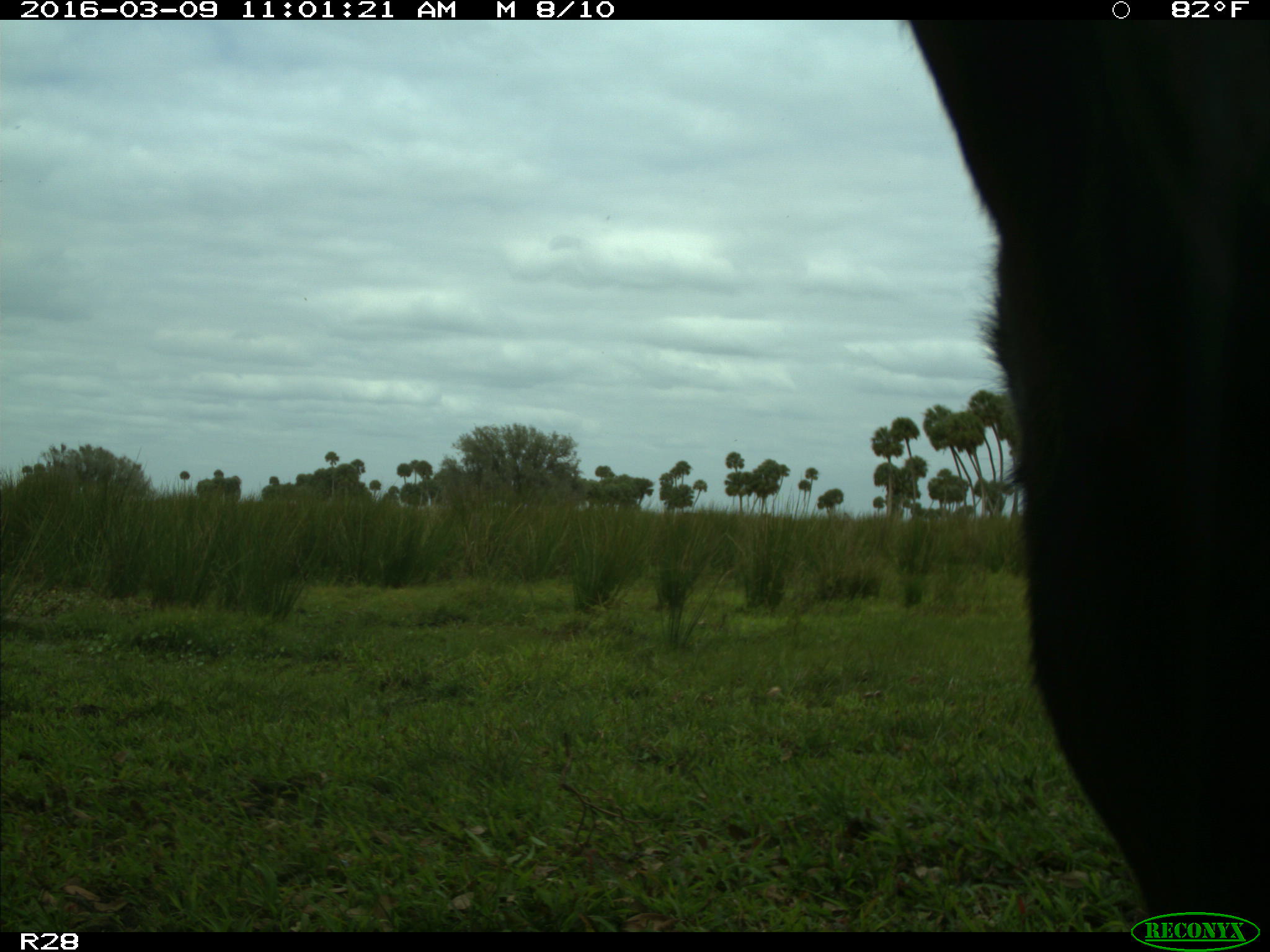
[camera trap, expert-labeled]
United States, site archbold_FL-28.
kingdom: Animalia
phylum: Chordata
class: Mammalia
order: Artiodactyla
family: Bovidae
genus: Bos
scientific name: Bos taurus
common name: domestic cow